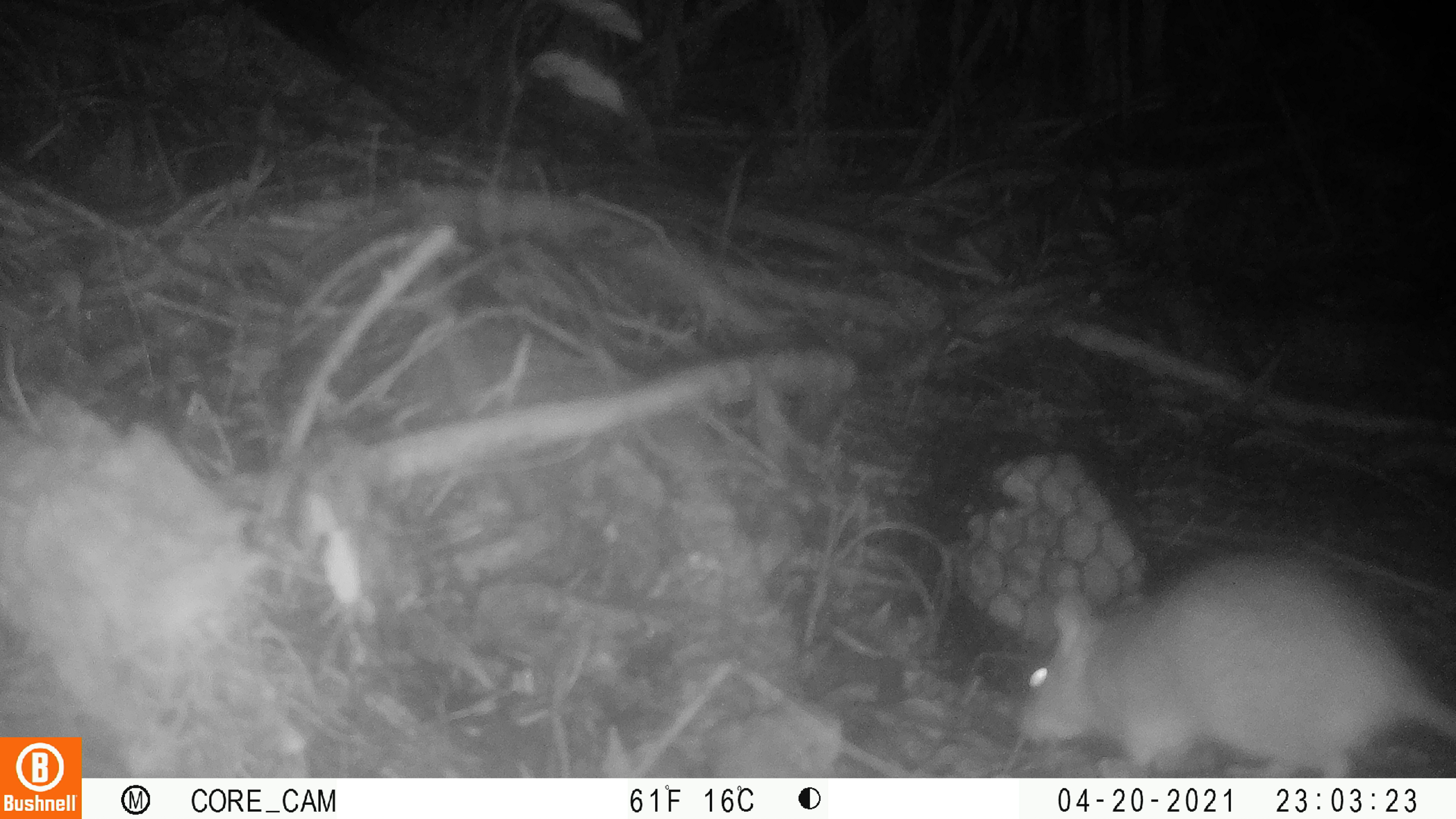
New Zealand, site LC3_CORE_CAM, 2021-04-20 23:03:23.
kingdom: Animalia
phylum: Chordata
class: Mammalia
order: Rodentia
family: Muridae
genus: Rattus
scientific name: Rattus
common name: rat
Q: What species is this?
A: Rat (Rattus).